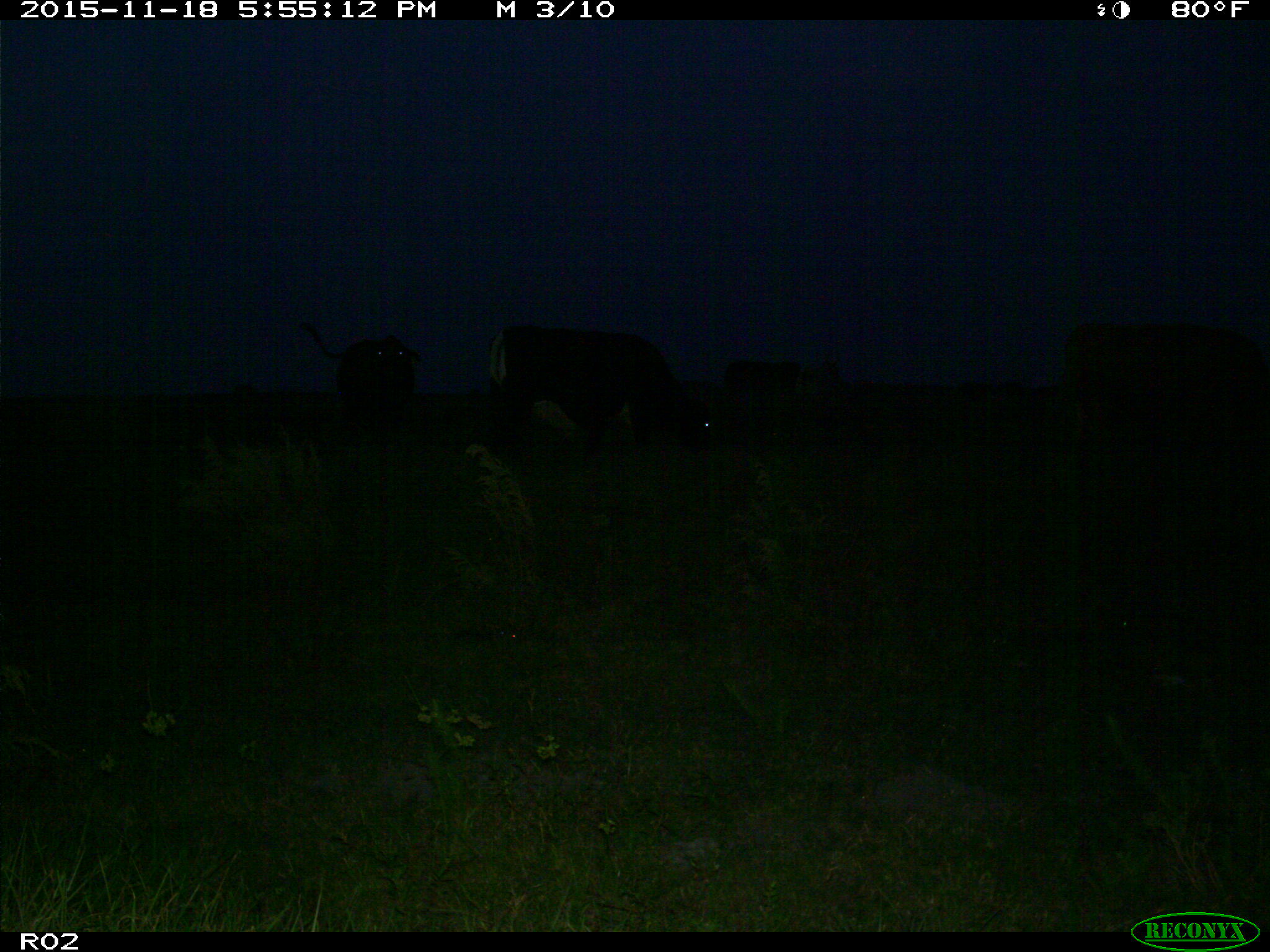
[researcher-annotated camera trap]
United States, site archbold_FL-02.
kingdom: Animalia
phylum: Chordata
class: Mammalia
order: Artiodactyla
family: Bovidae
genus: Bos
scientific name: Bos taurus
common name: domestic cow